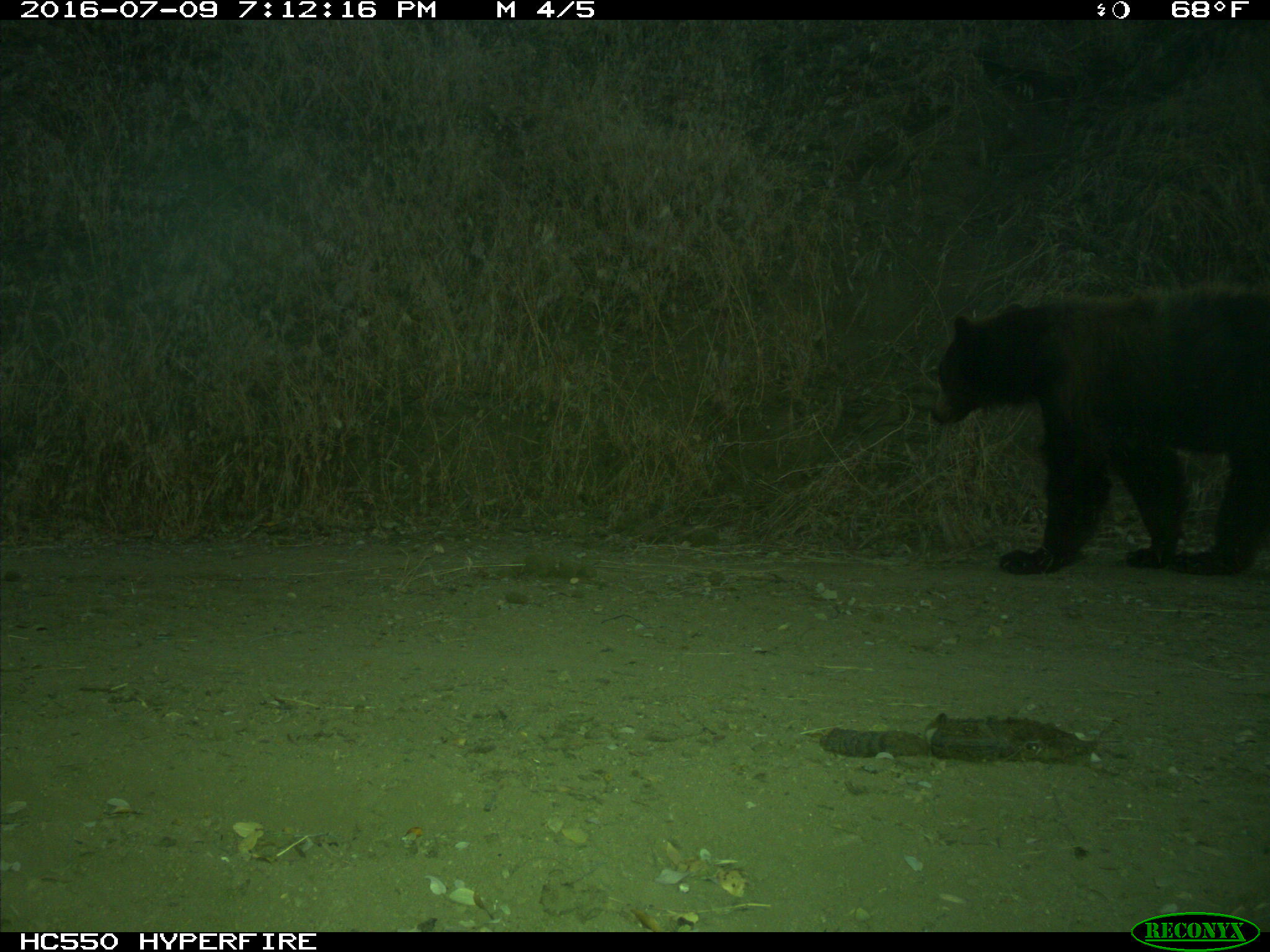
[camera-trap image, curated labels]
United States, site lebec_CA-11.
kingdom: Animalia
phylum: Chordata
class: Mammalia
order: Carnivora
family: Ursidae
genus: Ursus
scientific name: Ursus americanus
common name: american black bear